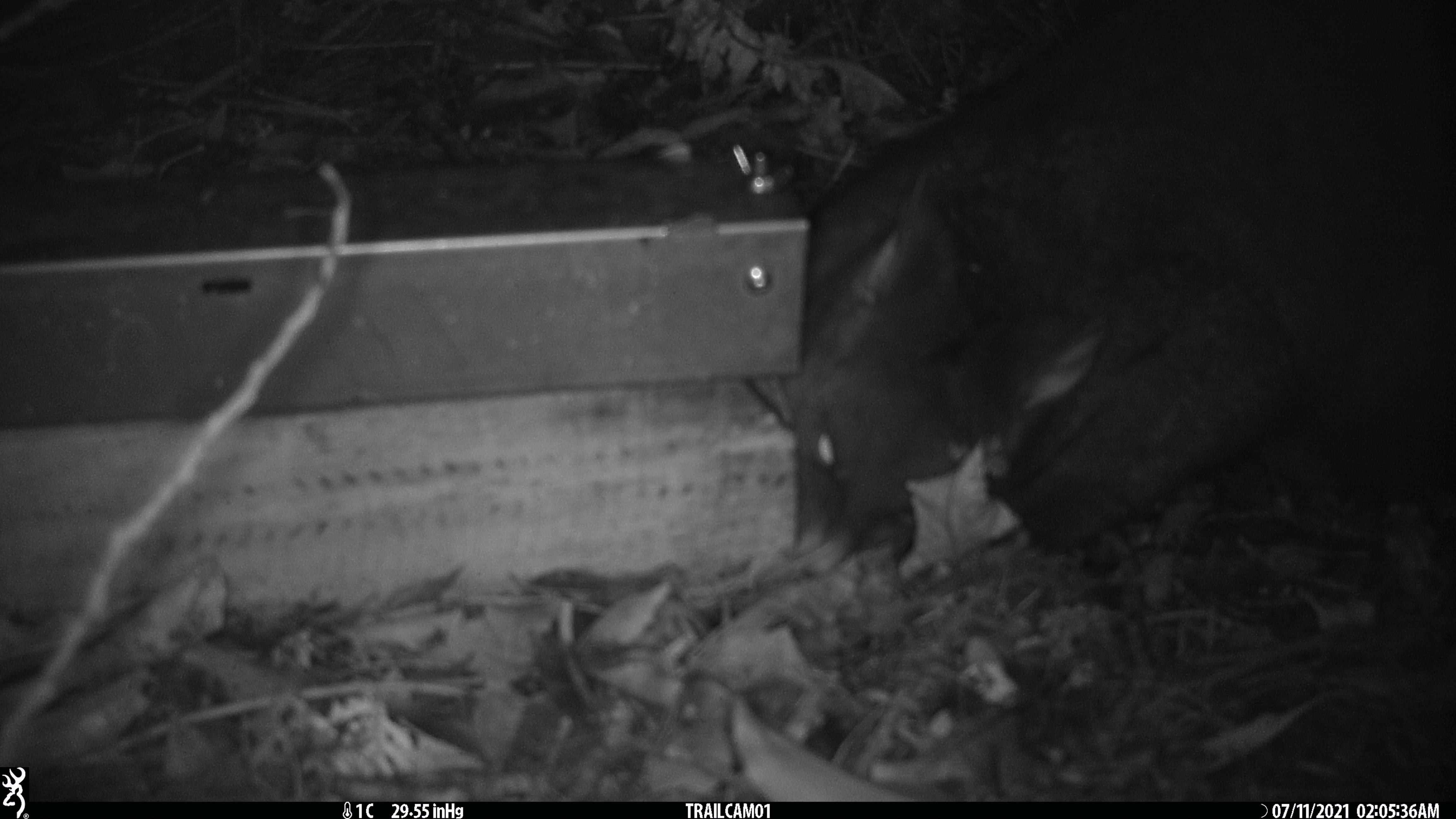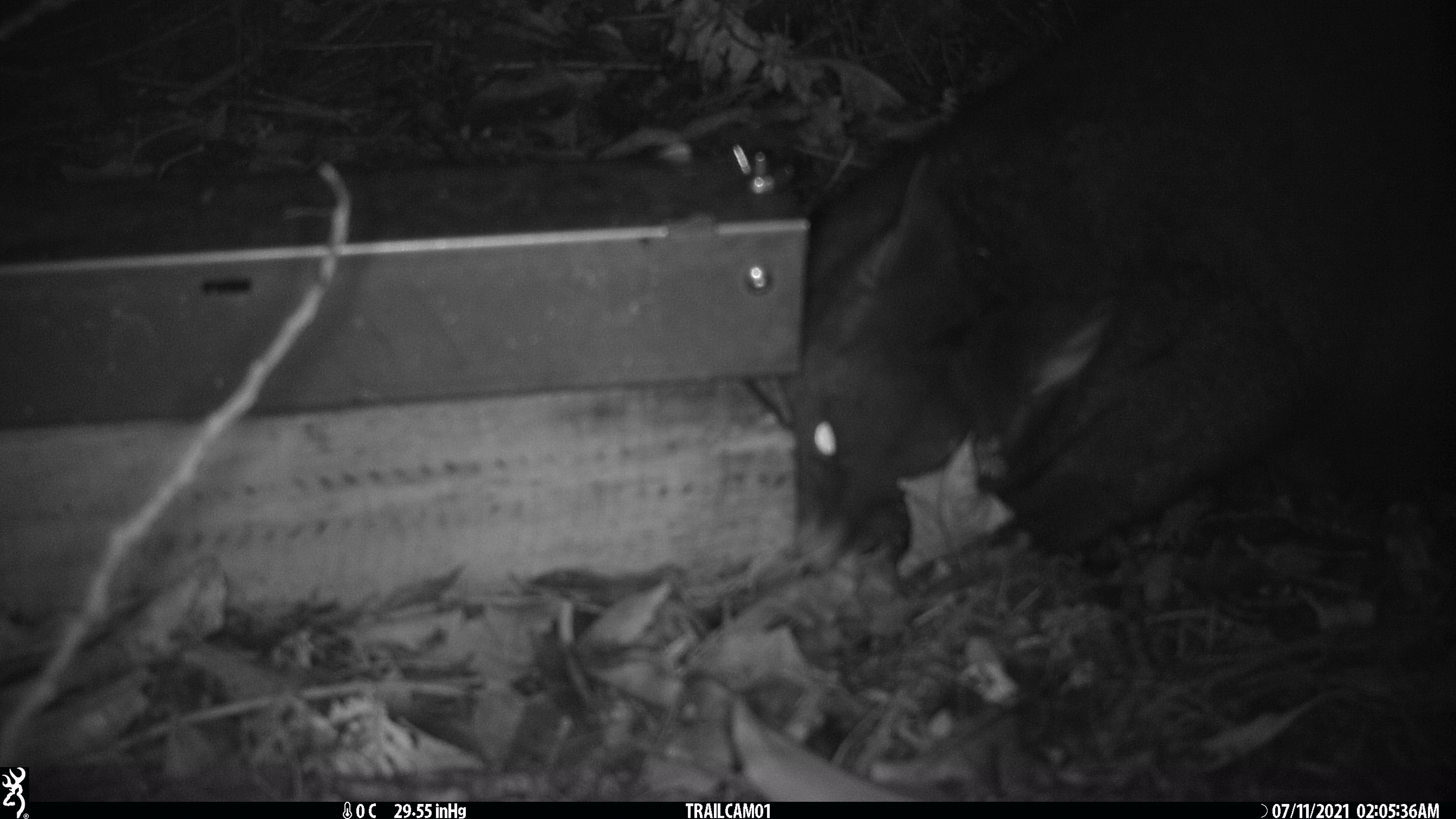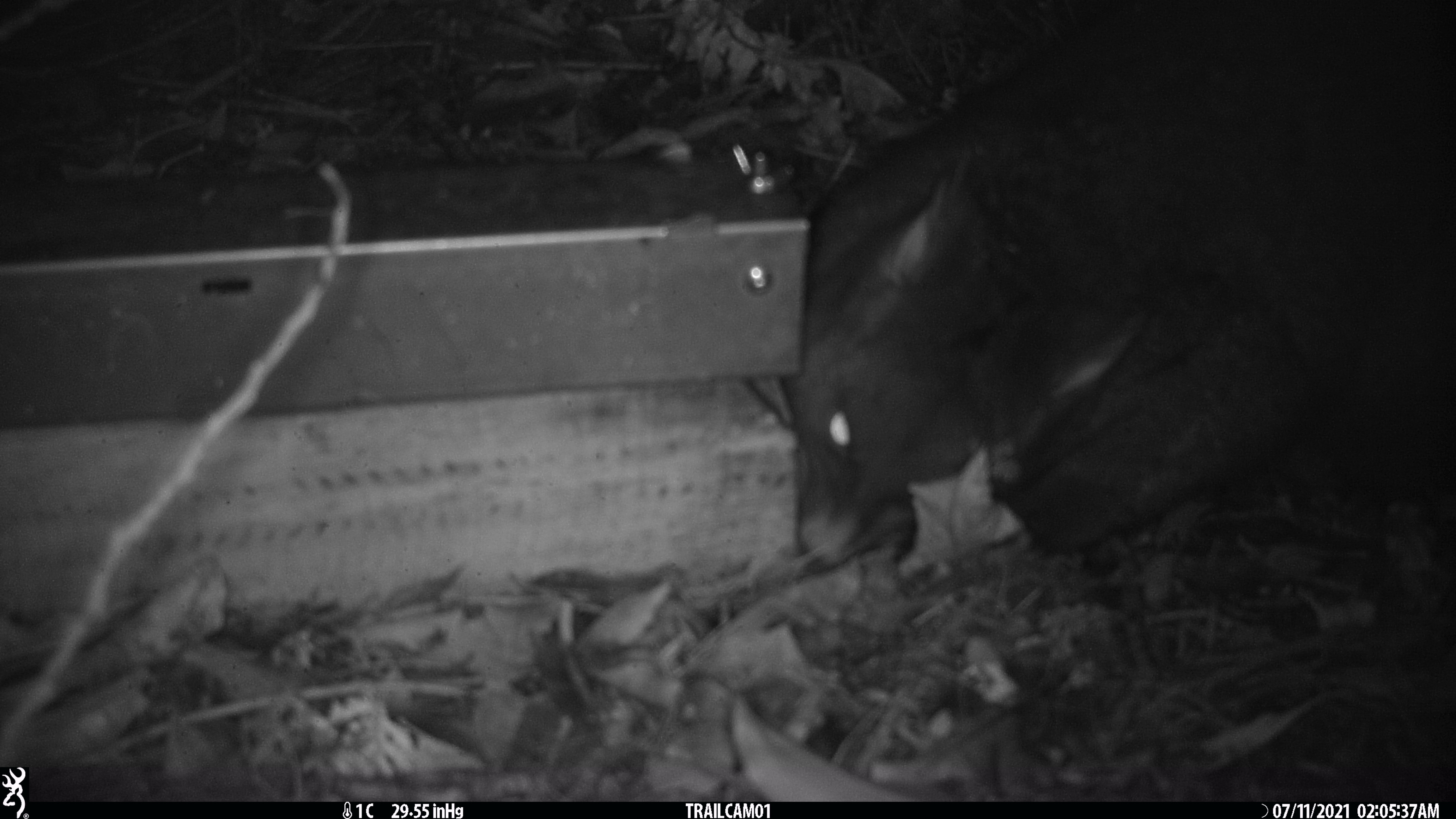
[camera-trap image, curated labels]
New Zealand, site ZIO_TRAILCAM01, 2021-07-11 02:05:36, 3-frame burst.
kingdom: Animalia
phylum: Chordata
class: Mammalia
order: Diprotodontia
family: Phalangeridae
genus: Trichosurus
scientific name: Trichosurus vulpecula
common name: common brushtail possum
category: possum